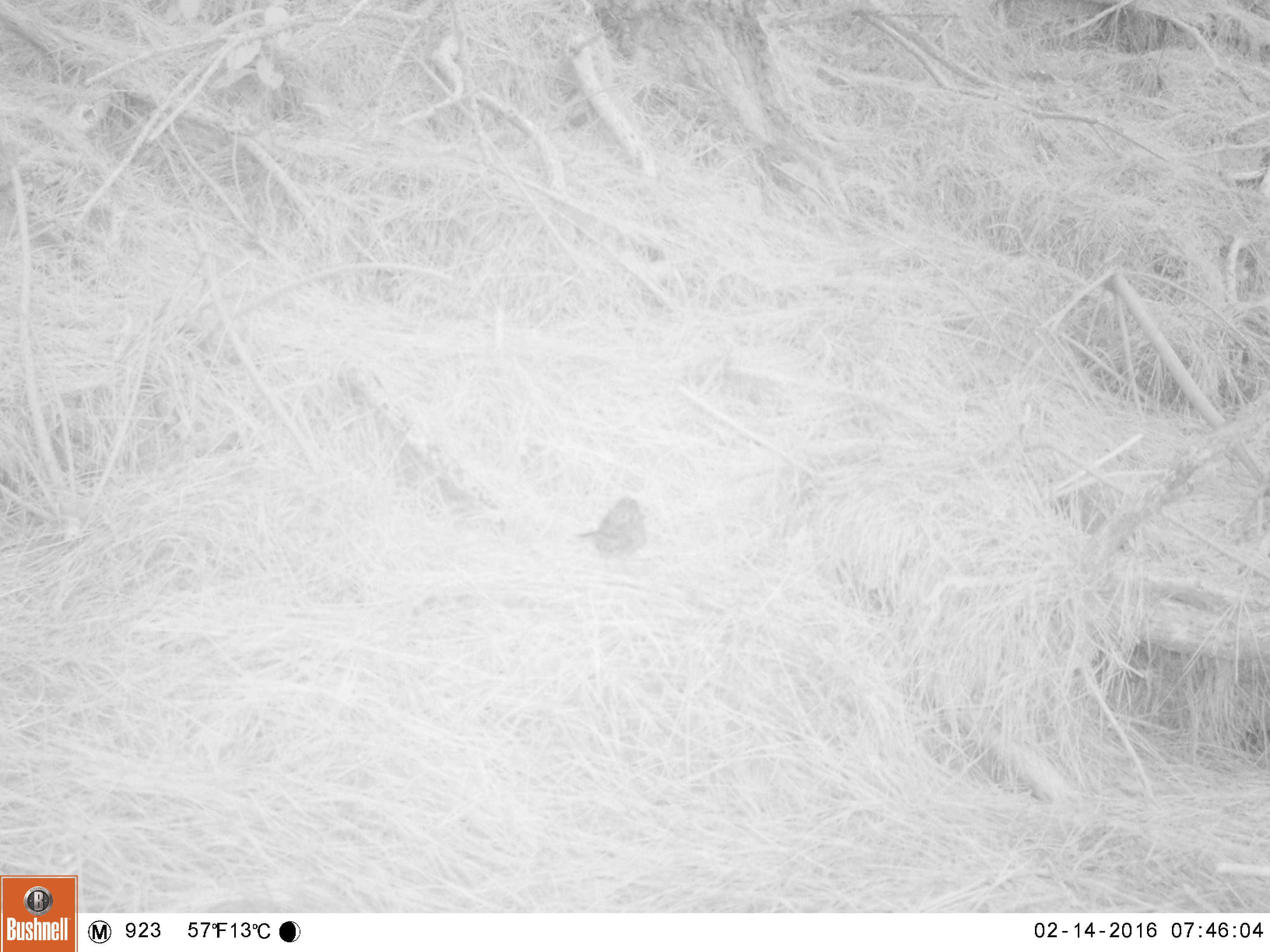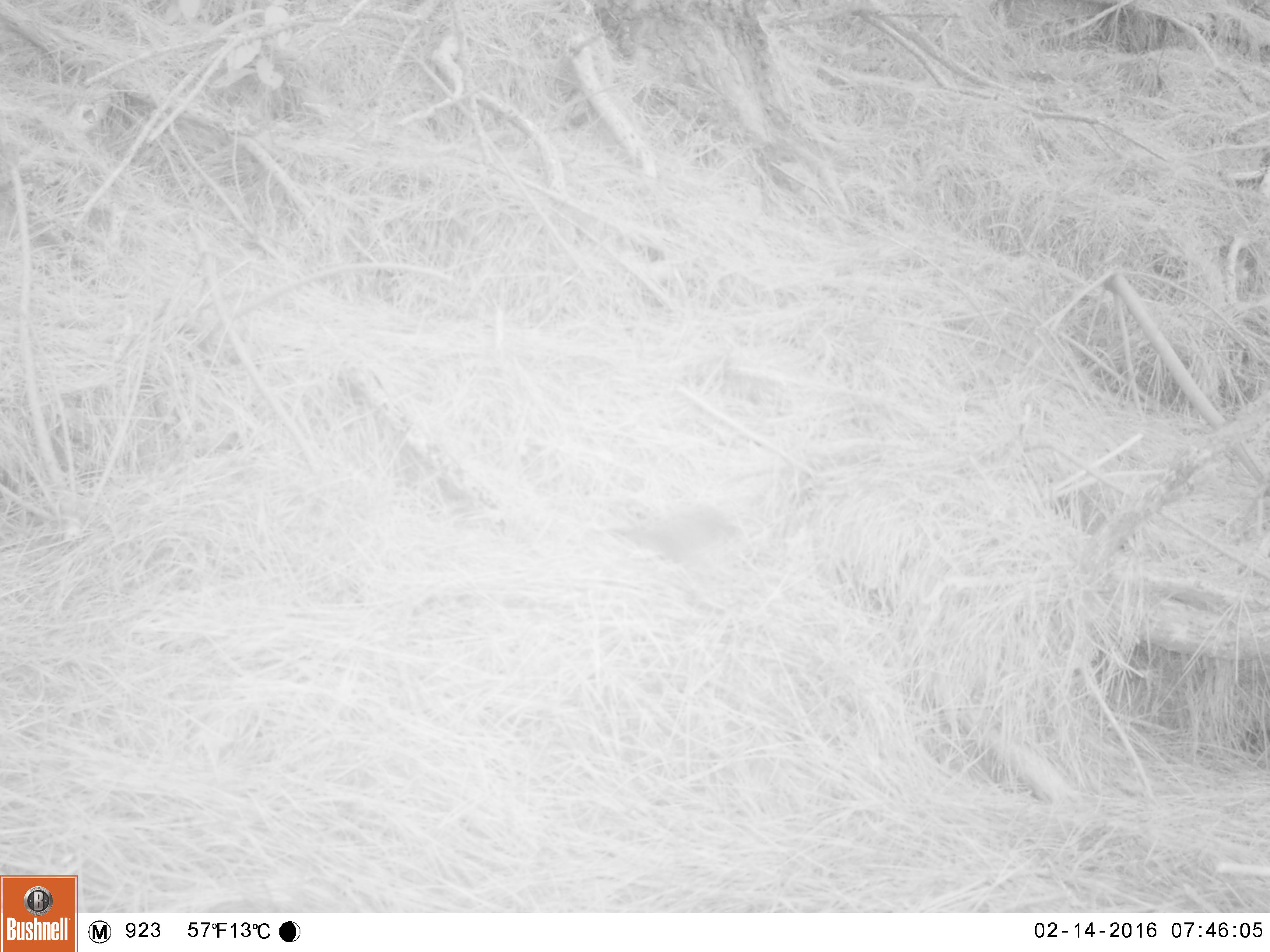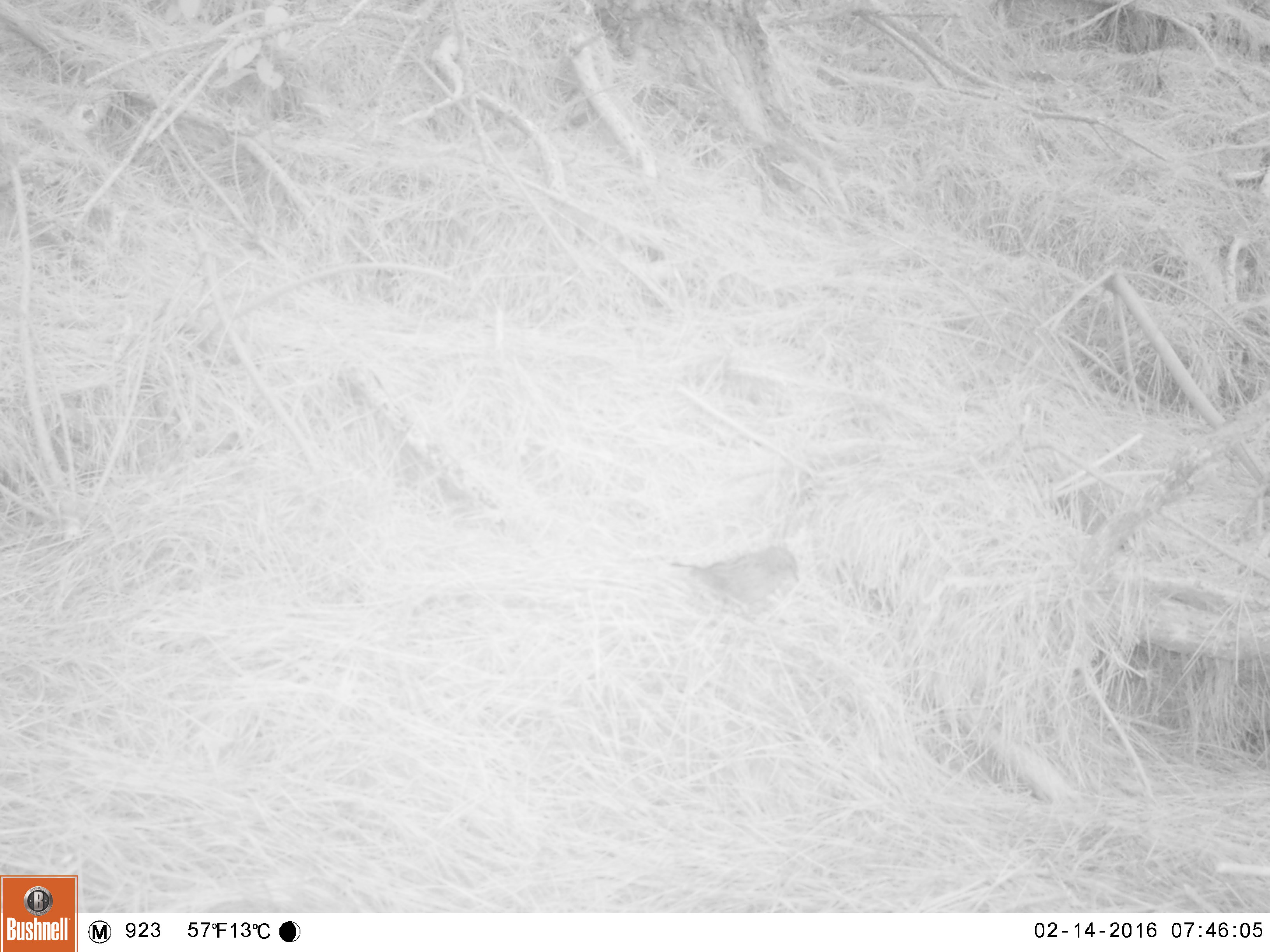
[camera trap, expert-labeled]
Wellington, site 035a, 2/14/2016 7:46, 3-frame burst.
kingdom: Animalia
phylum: Chordata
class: Aves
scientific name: Aves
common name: bird